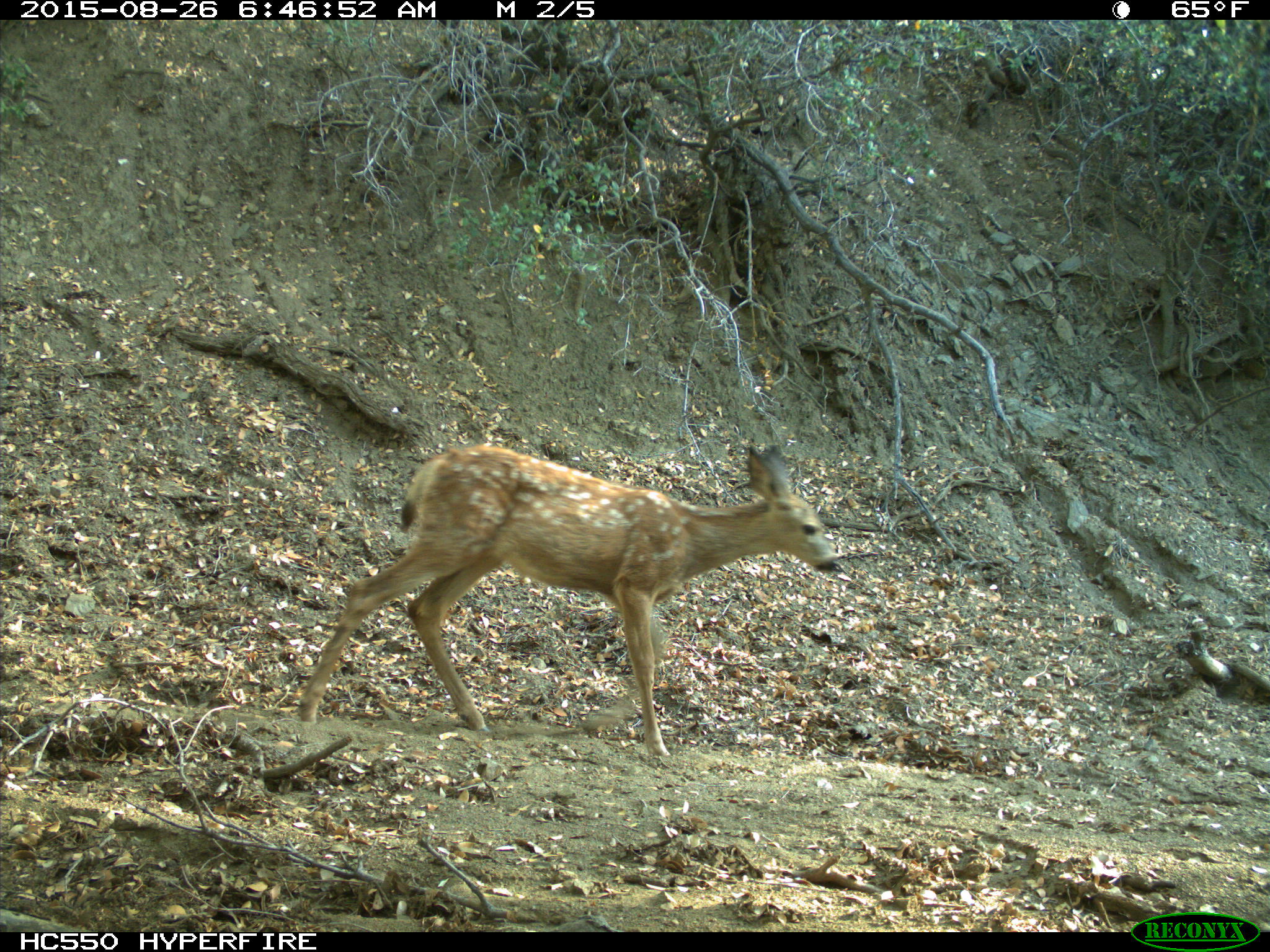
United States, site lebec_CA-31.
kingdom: Animalia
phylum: Chordata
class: Mammalia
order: Artiodactyla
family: Cervidae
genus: Odocoileus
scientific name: Odocoileus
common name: deer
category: unidentified deer